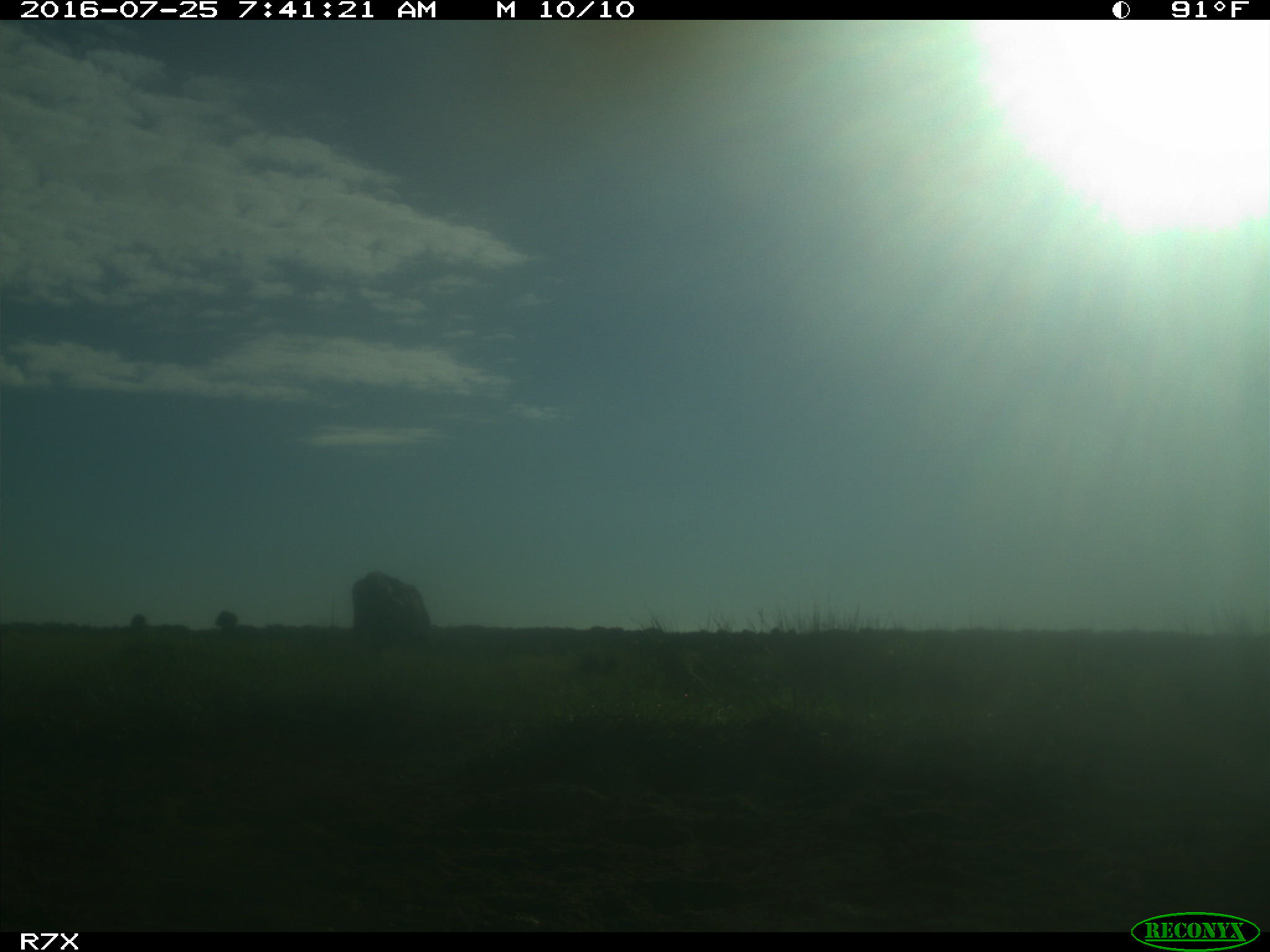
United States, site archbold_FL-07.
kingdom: Animalia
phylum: Chordata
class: Mammalia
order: Artiodactyla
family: Bovidae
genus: Bos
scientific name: Bos taurus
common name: domestic cow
Bos taurus (domestic cow).